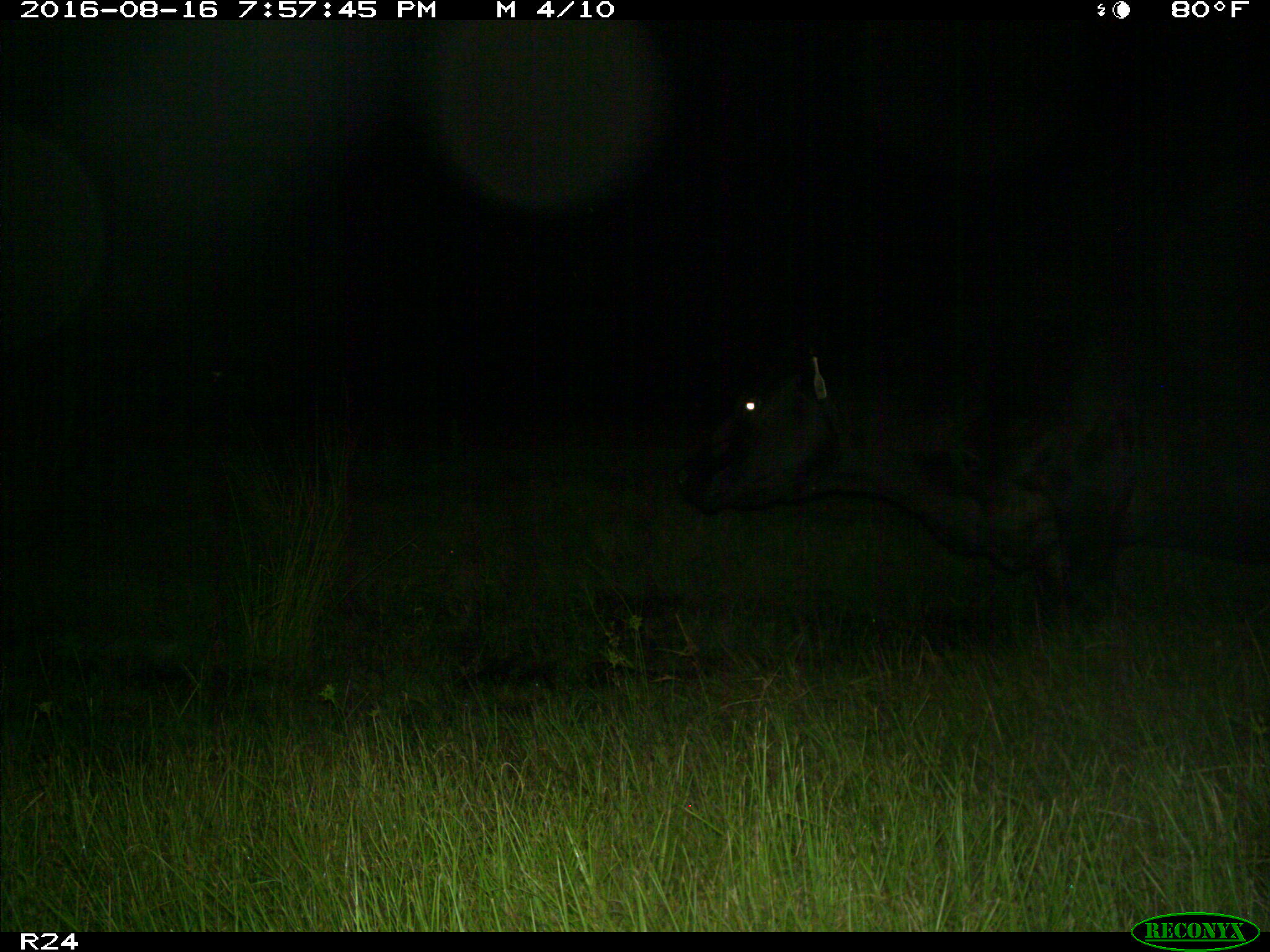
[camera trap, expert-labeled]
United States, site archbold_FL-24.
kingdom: Animalia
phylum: Chordata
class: Mammalia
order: Artiodactyla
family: Bovidae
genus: Bos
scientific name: Bos taurus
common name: domestic cow